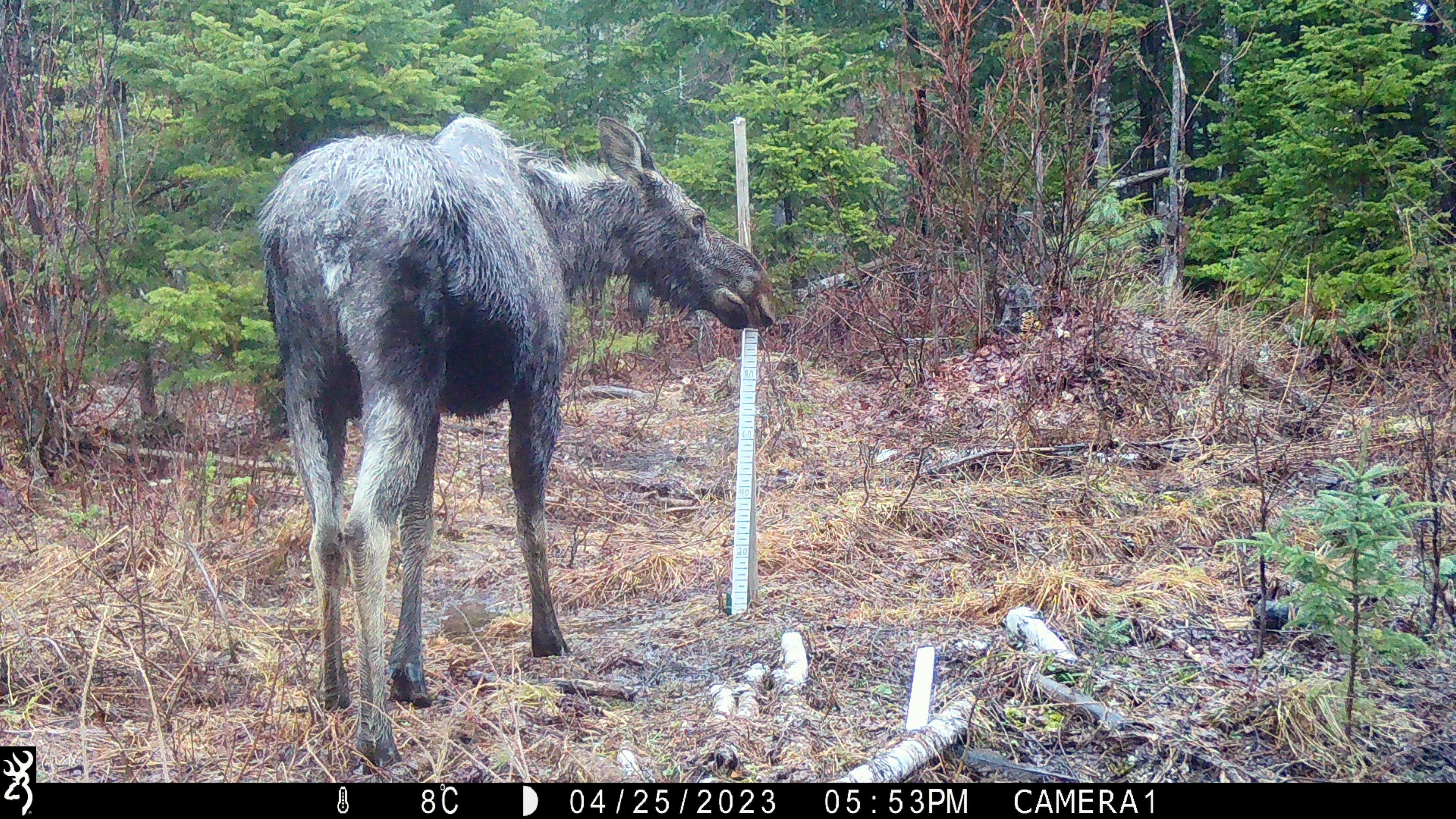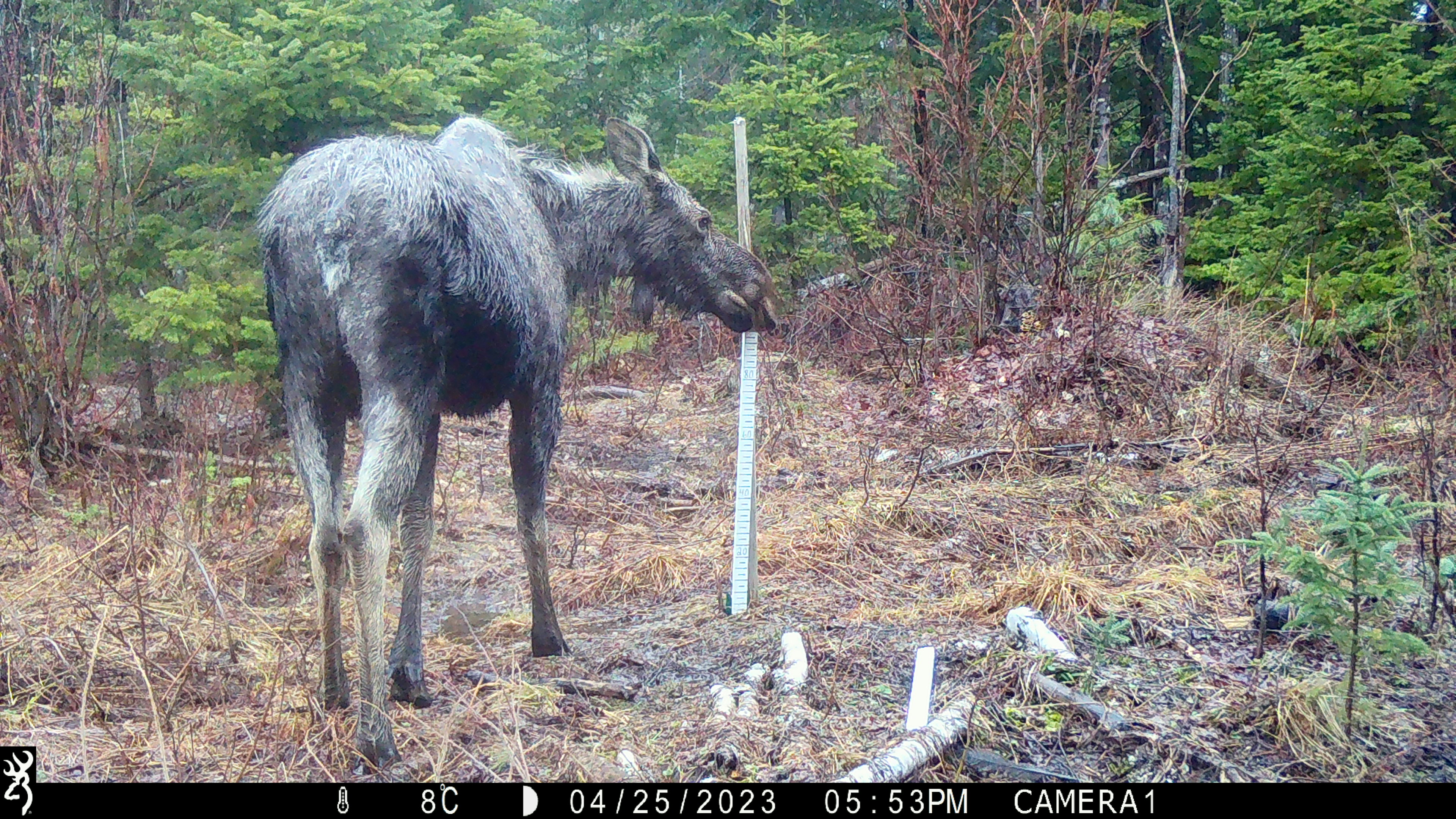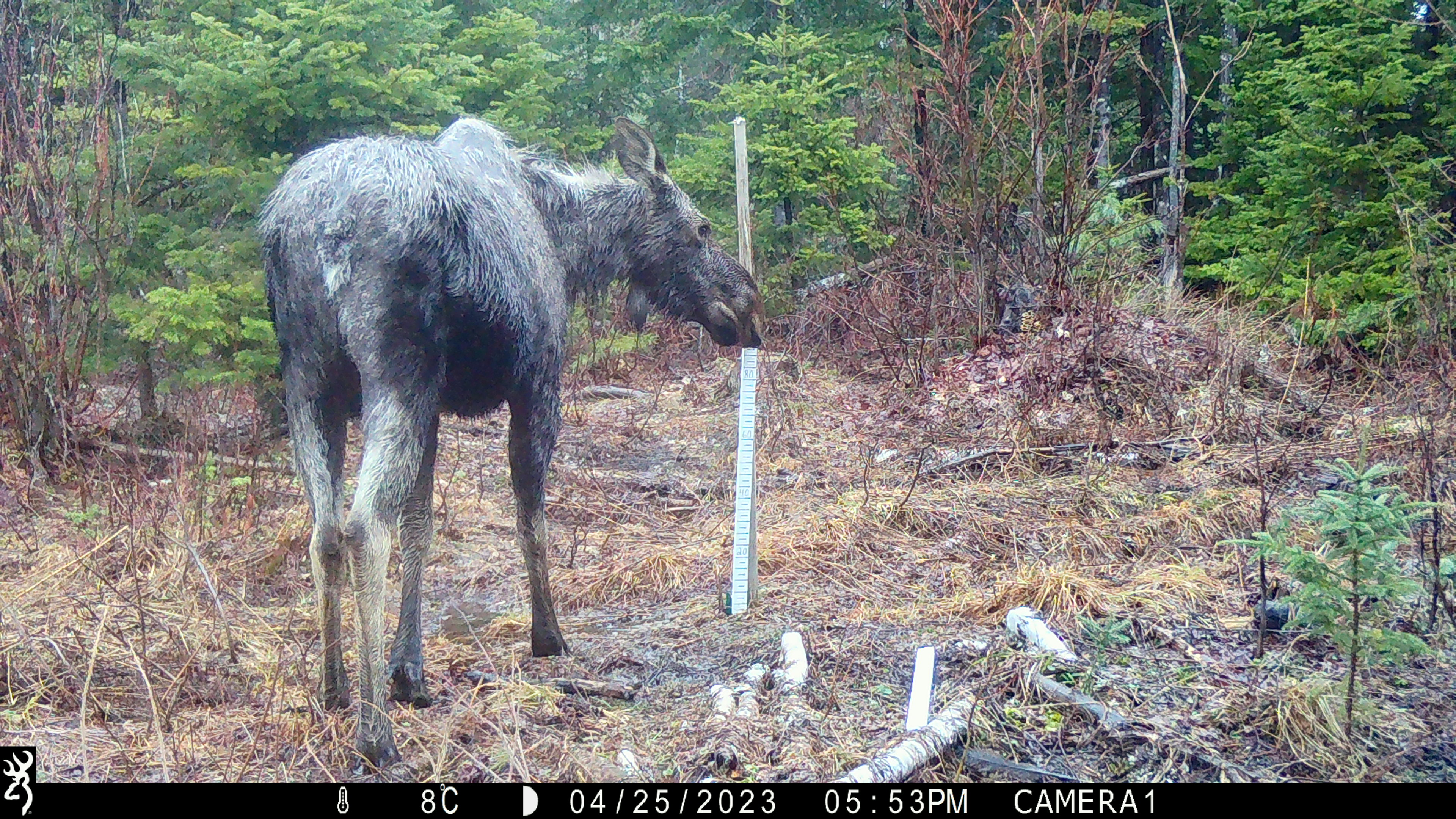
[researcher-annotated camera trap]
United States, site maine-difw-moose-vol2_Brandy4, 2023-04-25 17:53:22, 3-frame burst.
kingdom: Animalia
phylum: Chordata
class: Mammalia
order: Artiodactyla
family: Cervidae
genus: Alces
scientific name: Alces alces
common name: moose